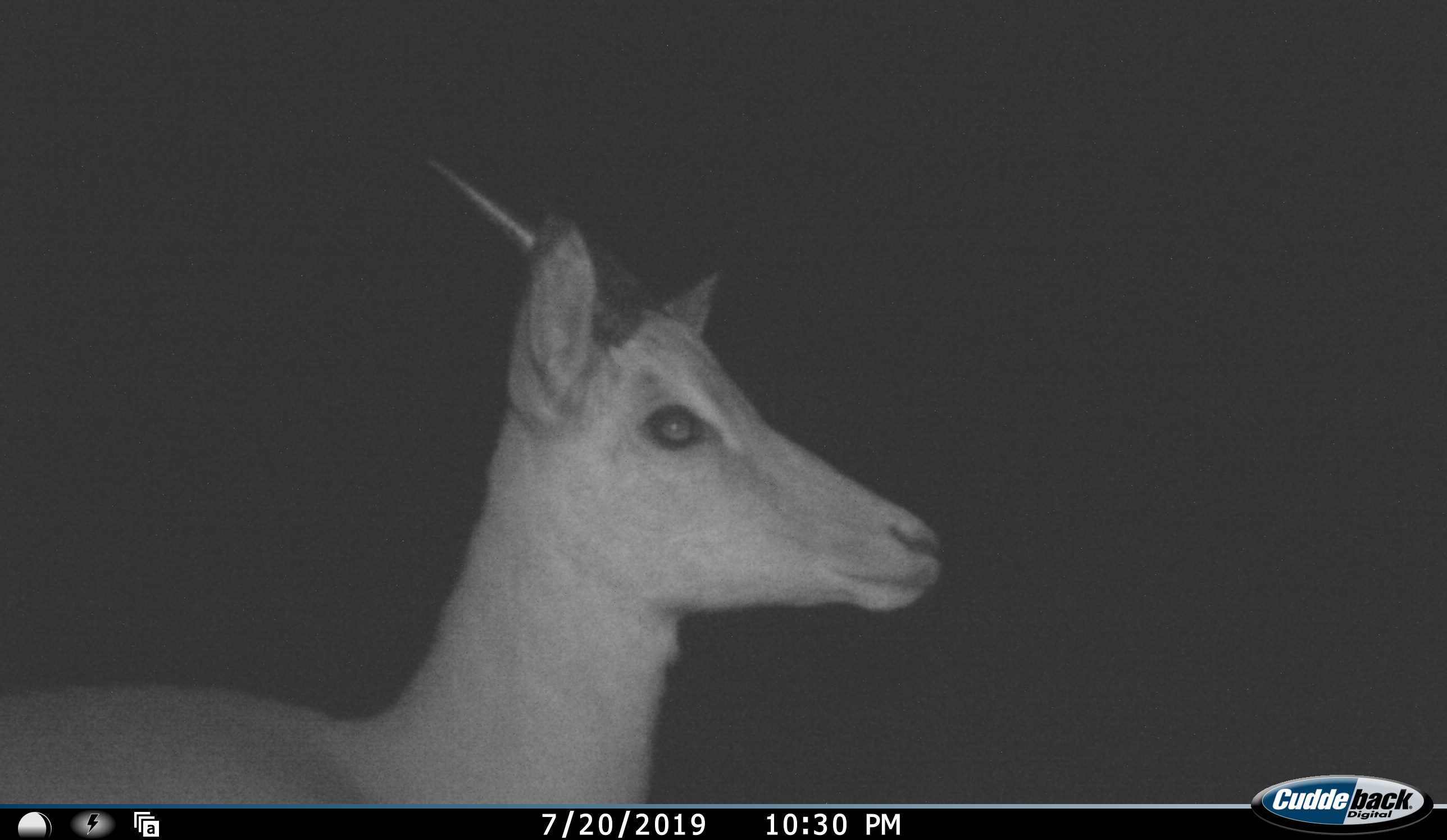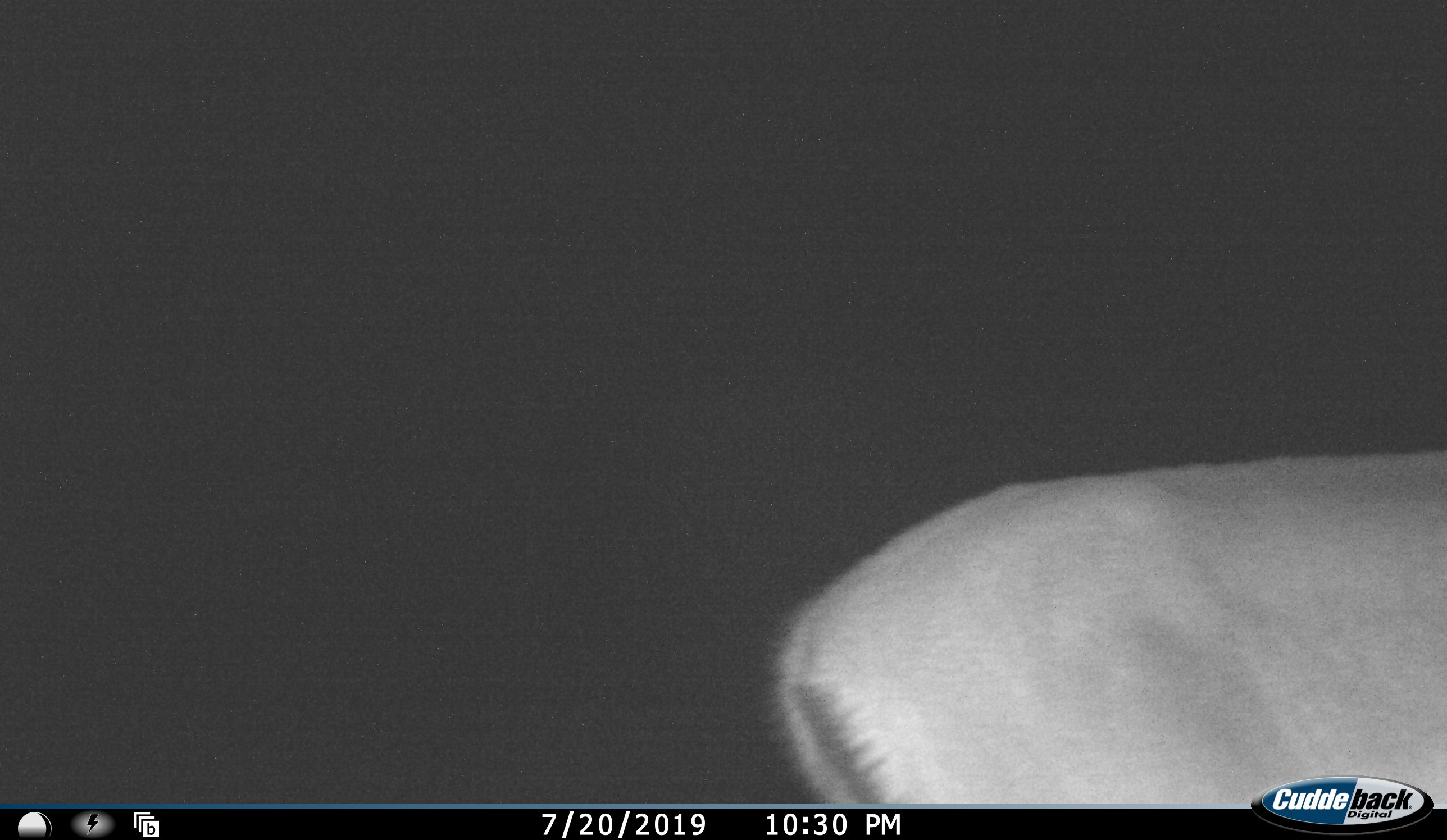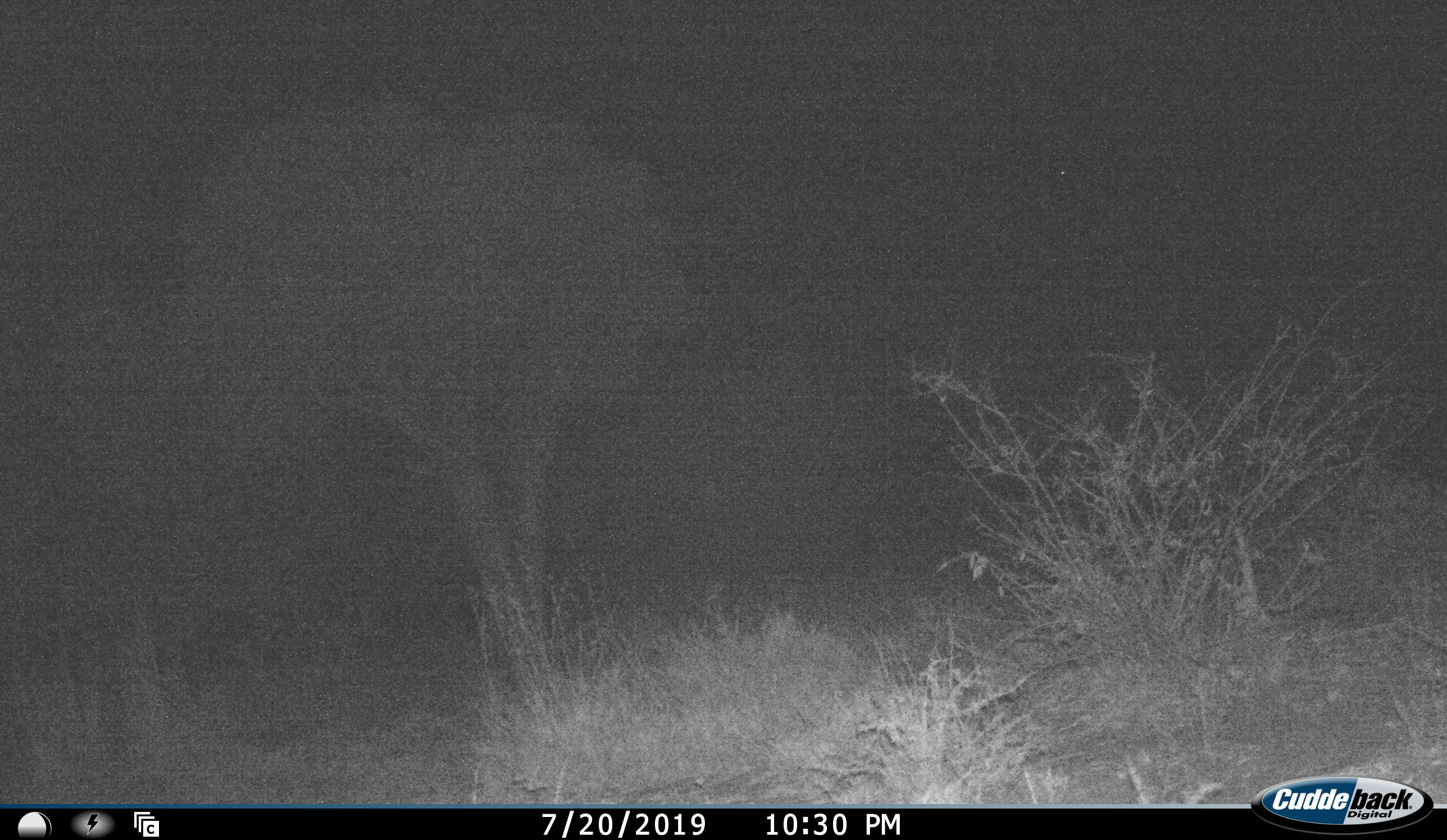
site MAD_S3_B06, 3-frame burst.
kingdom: Animalia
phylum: Chordata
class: Mammalia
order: Artiodactyla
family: Bovidae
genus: Aepyceros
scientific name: Aepyceros melampus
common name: impala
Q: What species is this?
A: Impala (Aepyceros melampus).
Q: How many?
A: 1.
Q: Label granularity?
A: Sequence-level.